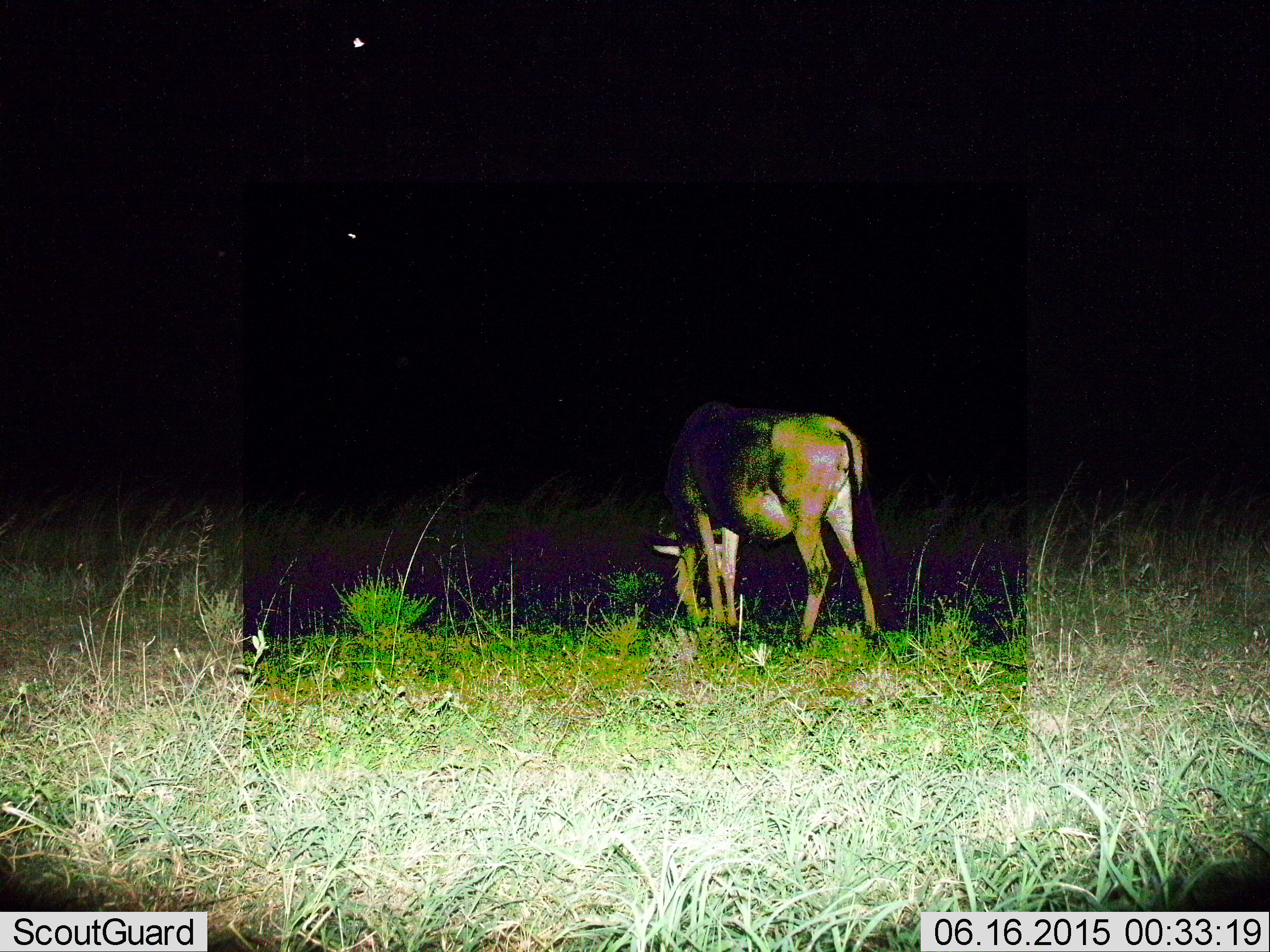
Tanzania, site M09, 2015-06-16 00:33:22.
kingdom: Animalia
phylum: Chordata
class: Mammalia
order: Artiodactyla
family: Bovidae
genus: Connochaetes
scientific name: Connochaetes taurinus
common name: blue wildebeest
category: wildebeest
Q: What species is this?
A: Wildebeest (blue wildebeest) (Connochaetes taurinus).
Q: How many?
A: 1.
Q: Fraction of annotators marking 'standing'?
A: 27%.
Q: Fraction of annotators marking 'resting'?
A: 0%.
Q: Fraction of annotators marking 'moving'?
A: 0%.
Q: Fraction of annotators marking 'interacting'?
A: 0%.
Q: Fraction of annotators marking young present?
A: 0%.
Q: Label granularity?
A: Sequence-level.